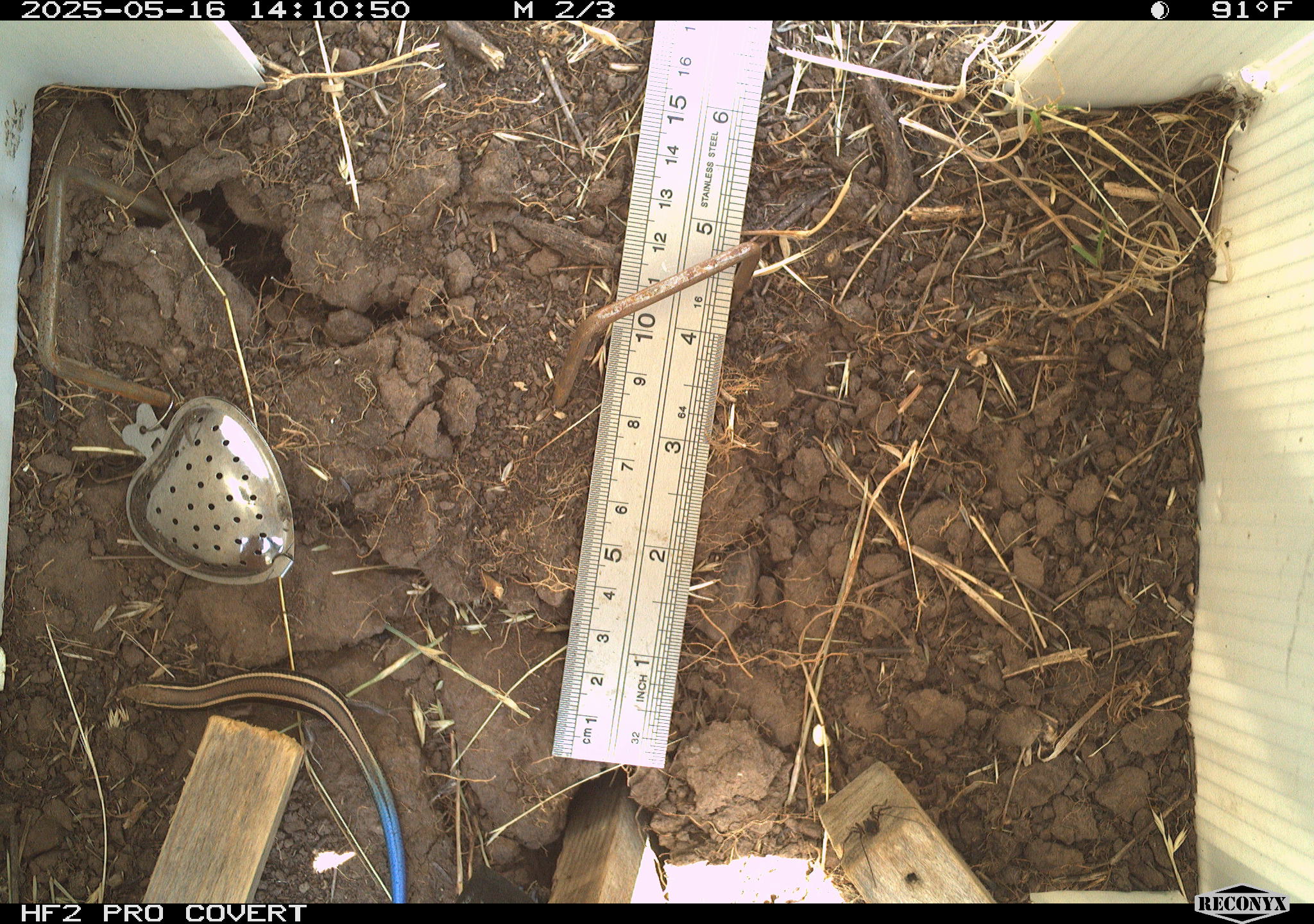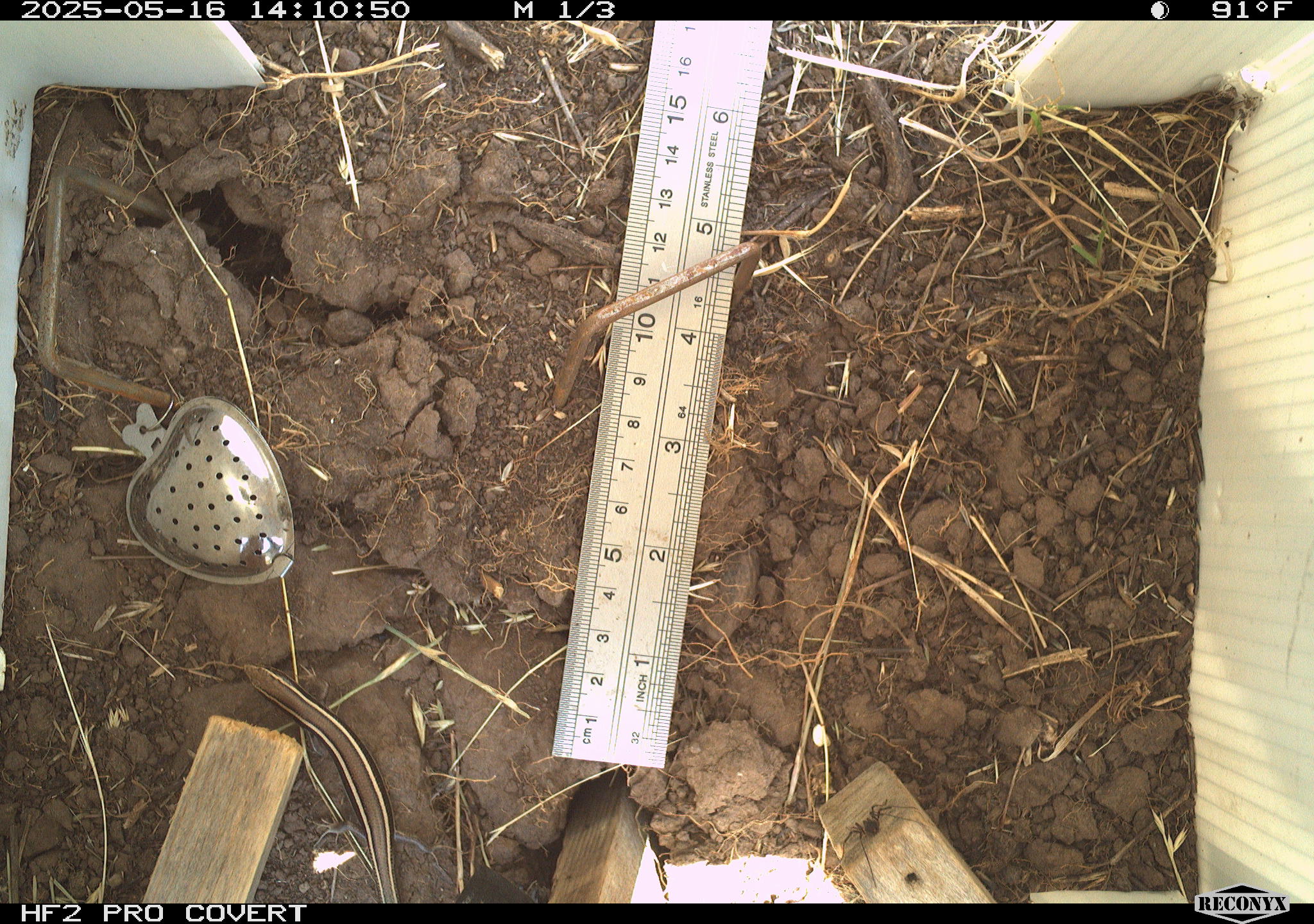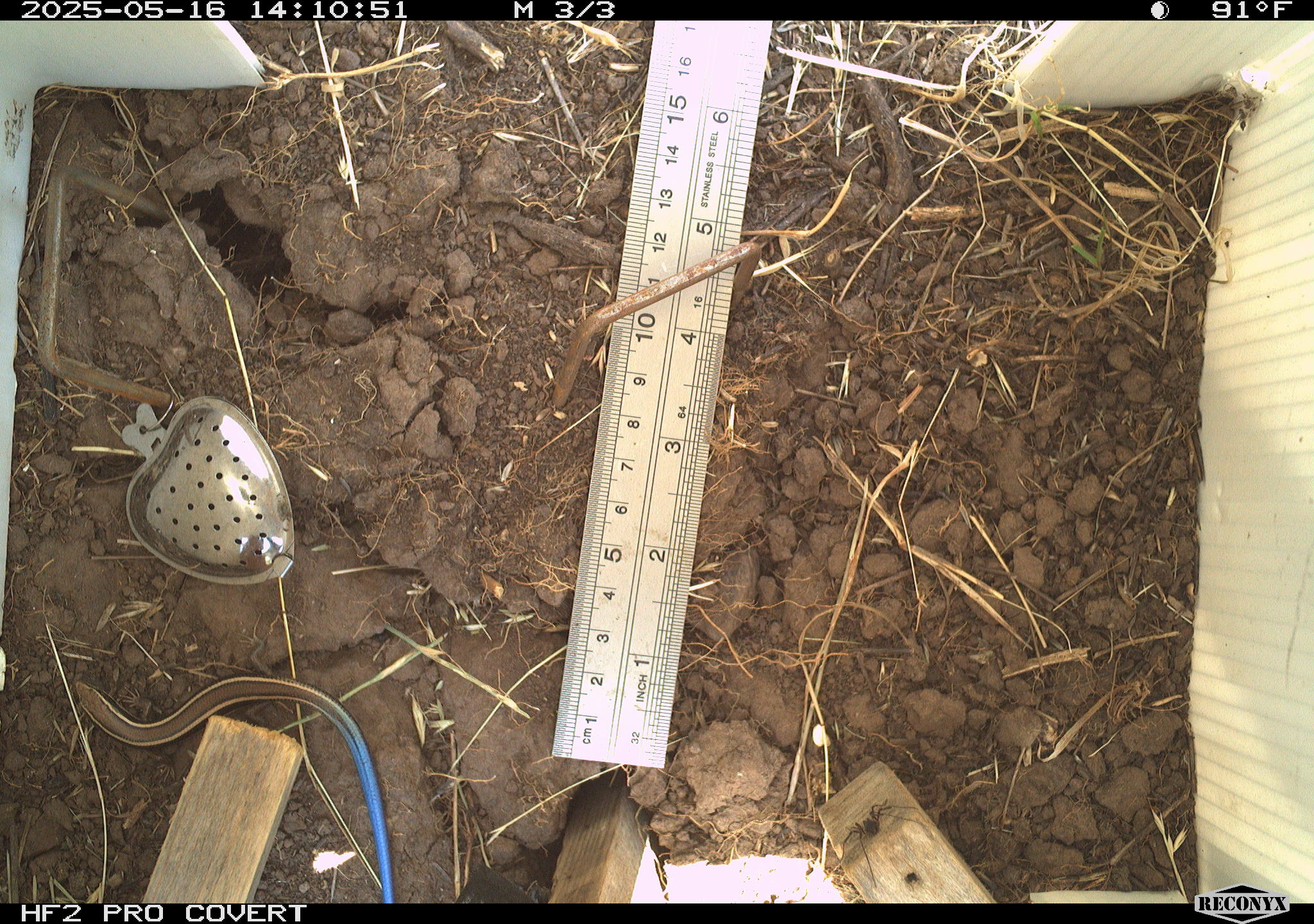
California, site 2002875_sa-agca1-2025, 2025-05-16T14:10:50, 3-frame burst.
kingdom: Animalia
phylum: Chordata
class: Reptilia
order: Squamata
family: Scincidae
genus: Plestiodon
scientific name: Plestiodon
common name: blue-tailed skinks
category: plestiodon species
Plestiodon species (blue-tailed skinks) (Plestiodon).